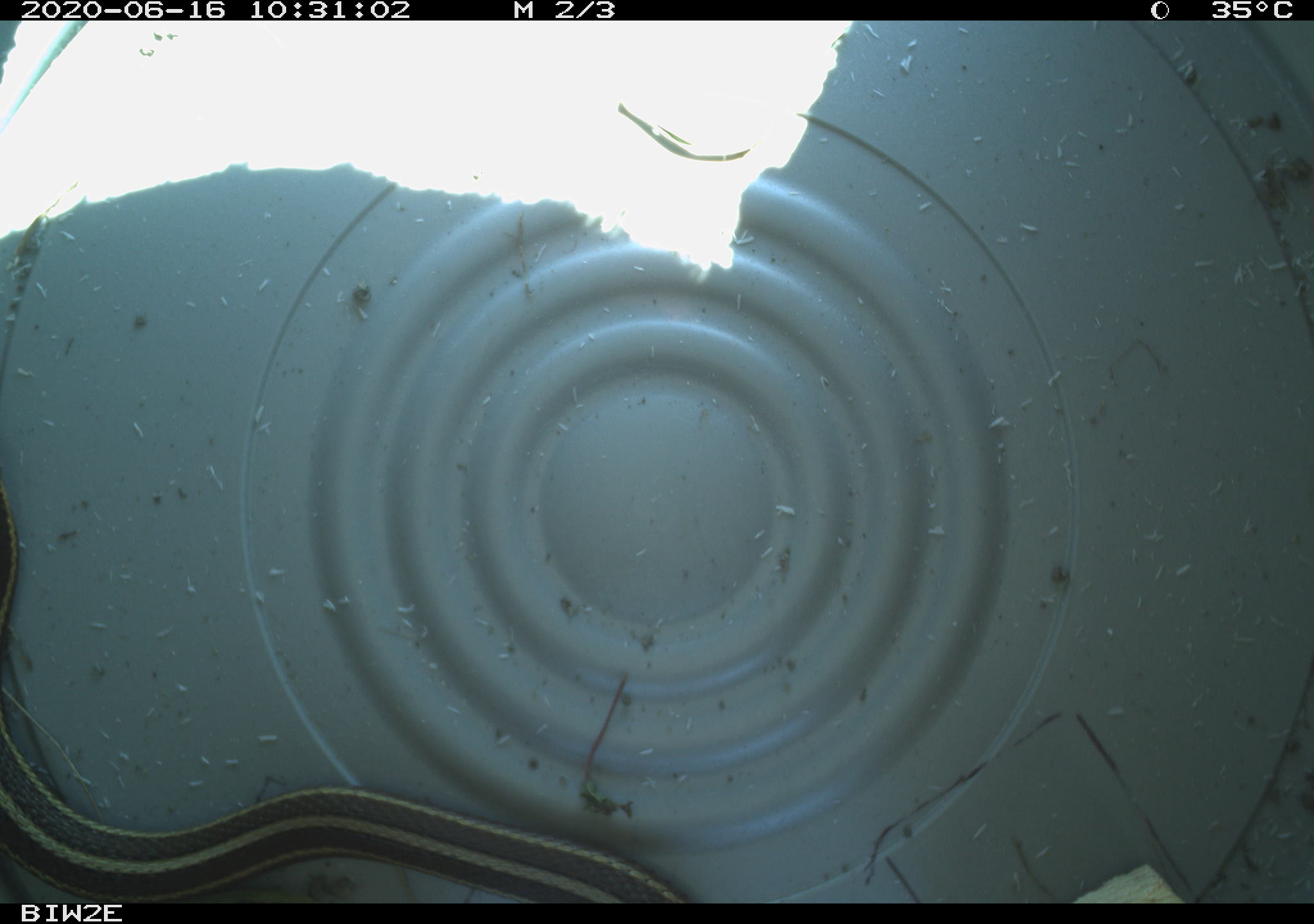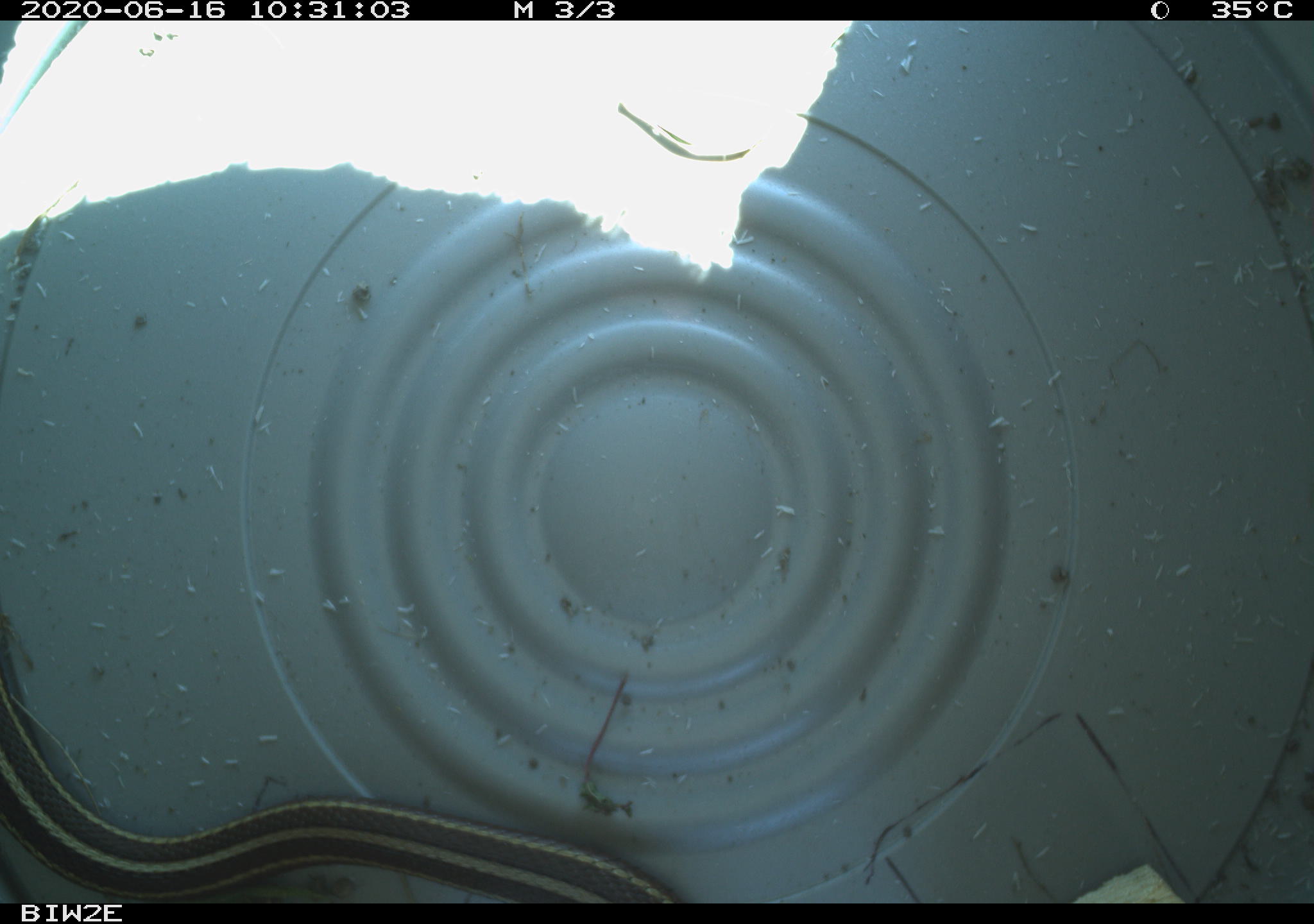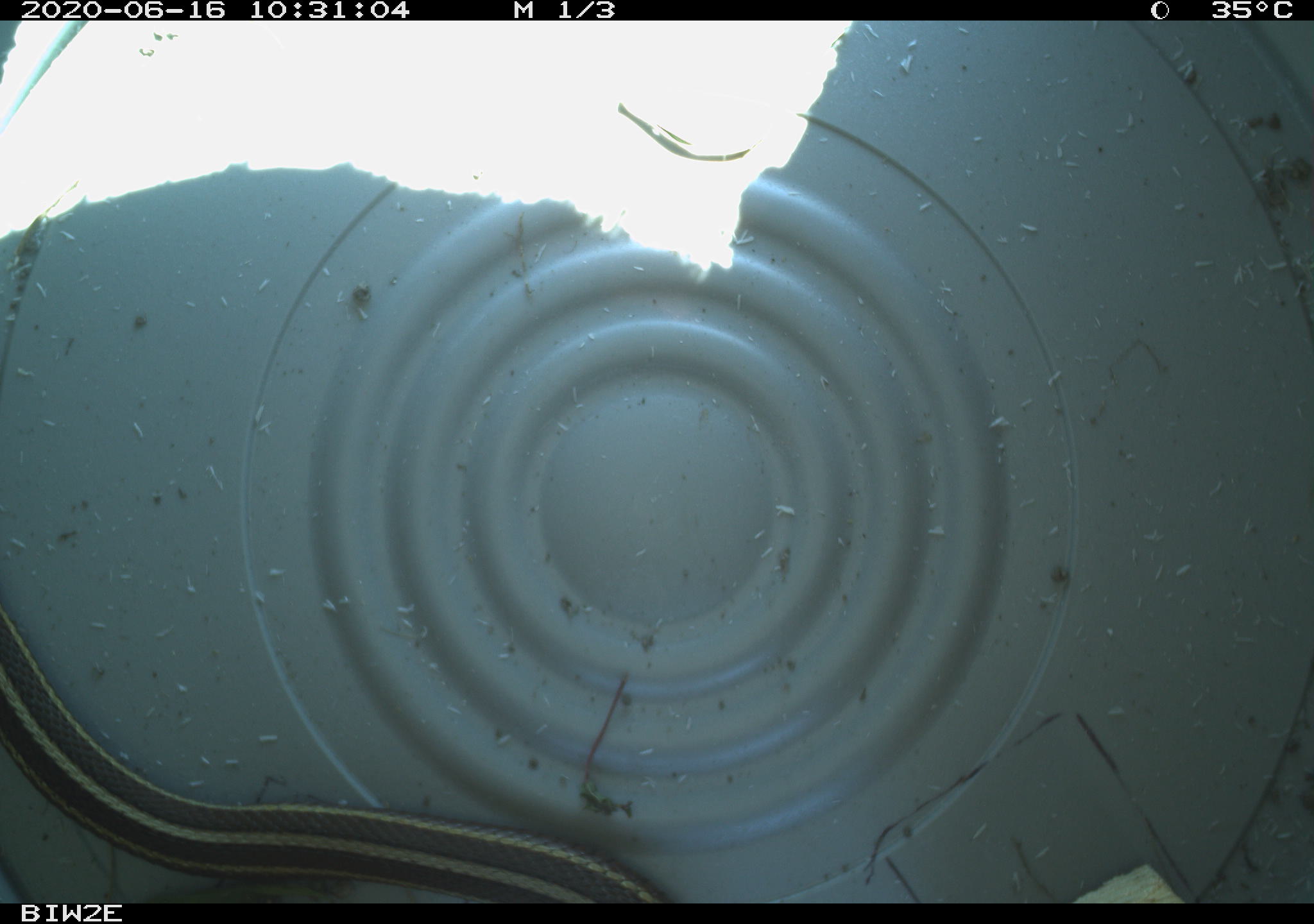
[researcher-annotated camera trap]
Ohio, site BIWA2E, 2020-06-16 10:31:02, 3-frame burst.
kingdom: Animalia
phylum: Chordata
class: Reptilia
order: Squamata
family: Colubridae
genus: Thamnophis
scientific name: Thamnophis butleri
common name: butler's gartersnake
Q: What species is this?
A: Butler's gartersnake (Thamnophis butleri).